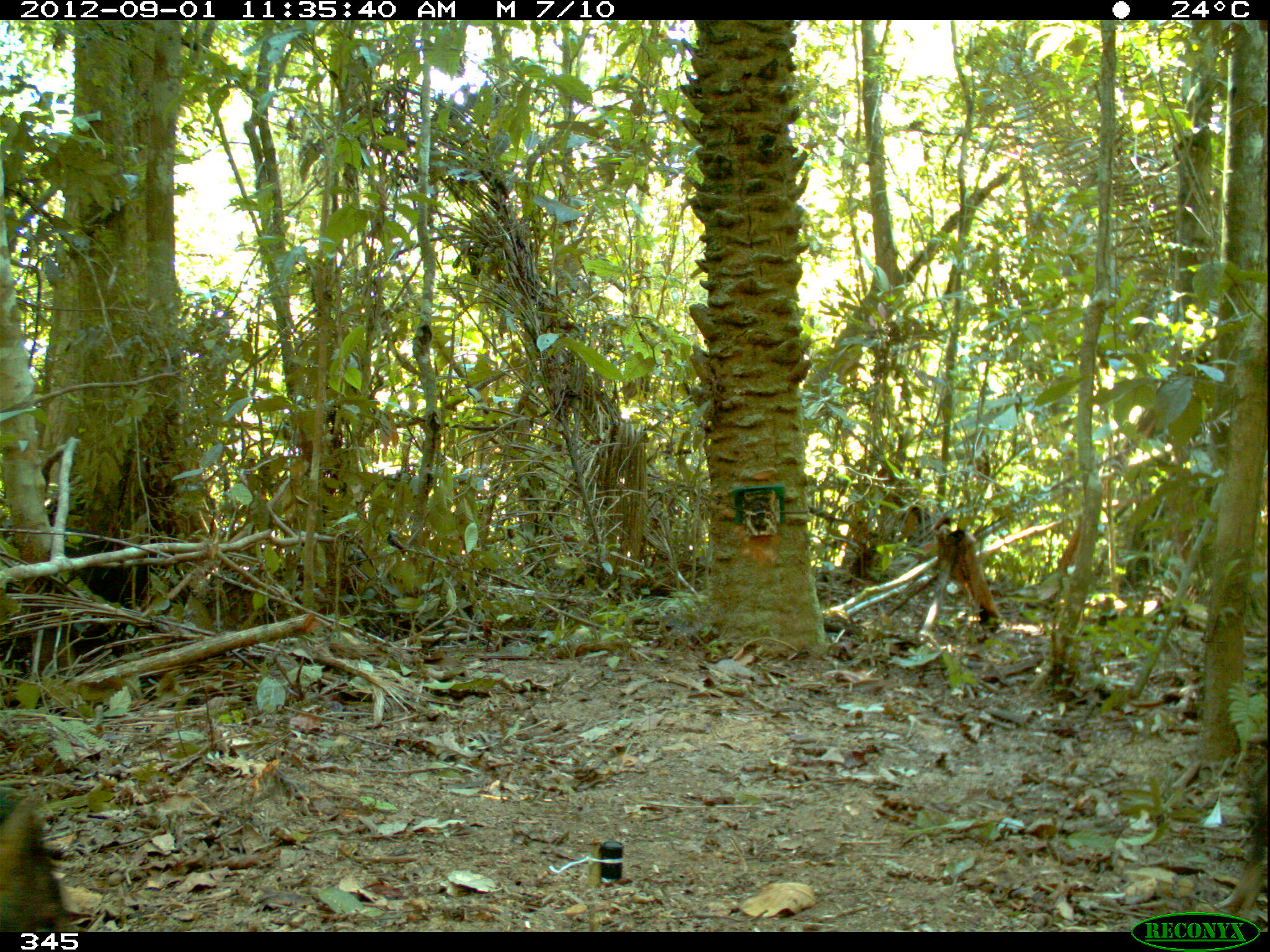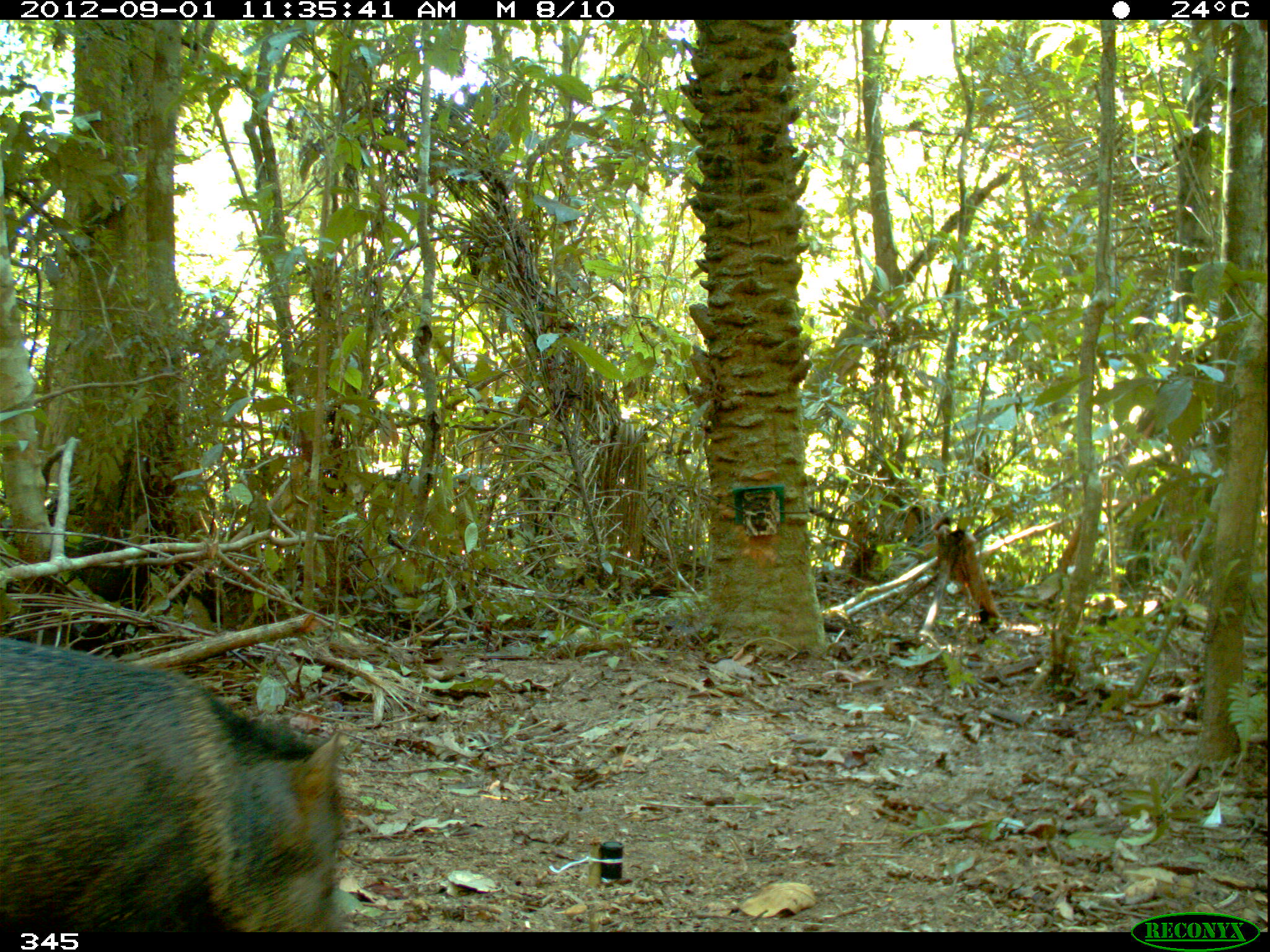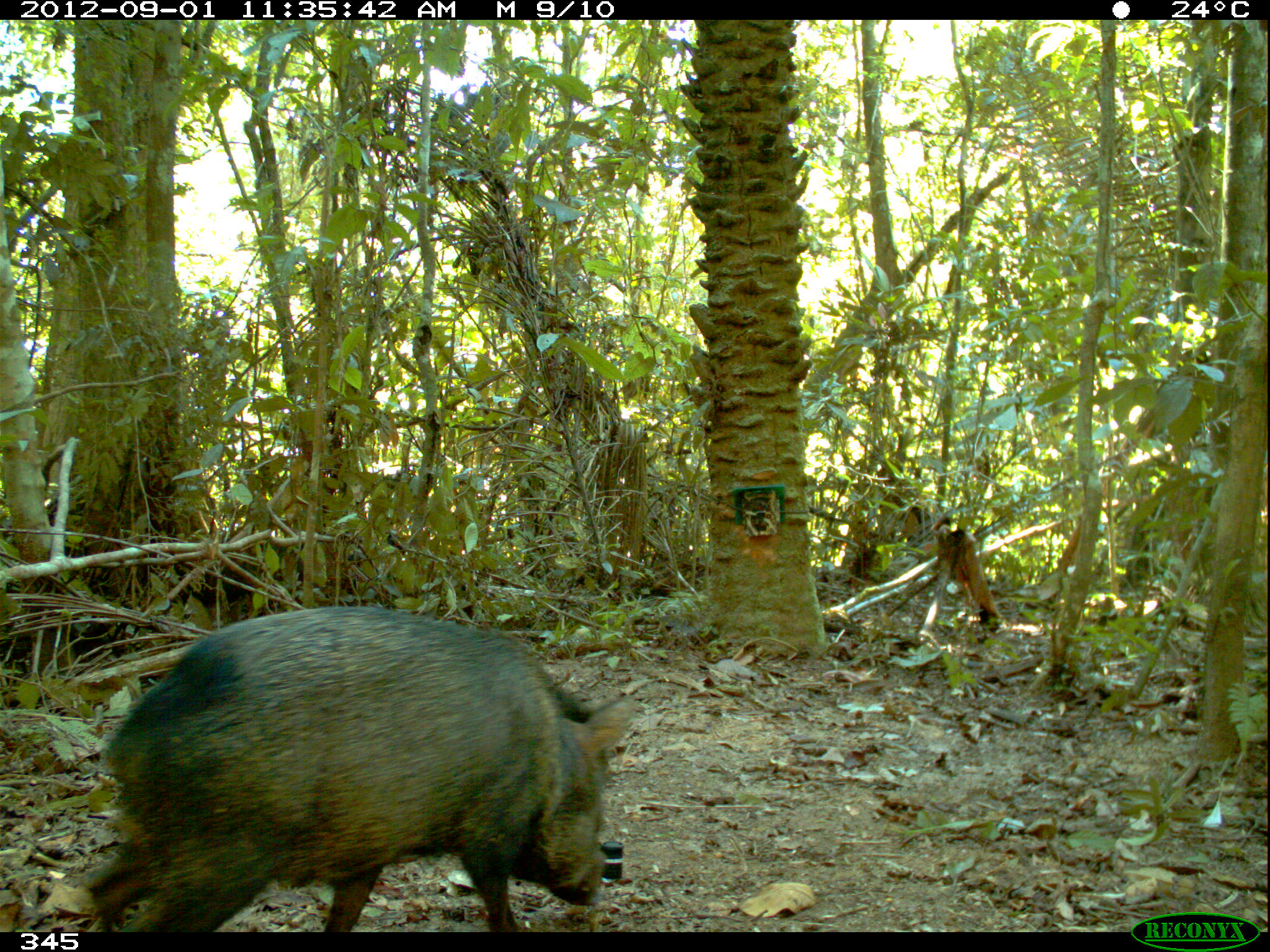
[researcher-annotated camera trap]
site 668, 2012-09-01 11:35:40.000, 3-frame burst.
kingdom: Animalia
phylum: Chordata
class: Mammalia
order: Artiodactyla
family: Tayassuidae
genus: Pecari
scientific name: Pecari tajacu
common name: collared peccary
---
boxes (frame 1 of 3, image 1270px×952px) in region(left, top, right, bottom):
pecari tajacu: region(0, 791, 88, 932); region(1207, 759, 1267, 919)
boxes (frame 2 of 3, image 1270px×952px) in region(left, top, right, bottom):
pecari tajacu: region(0, 635, 343, 932)